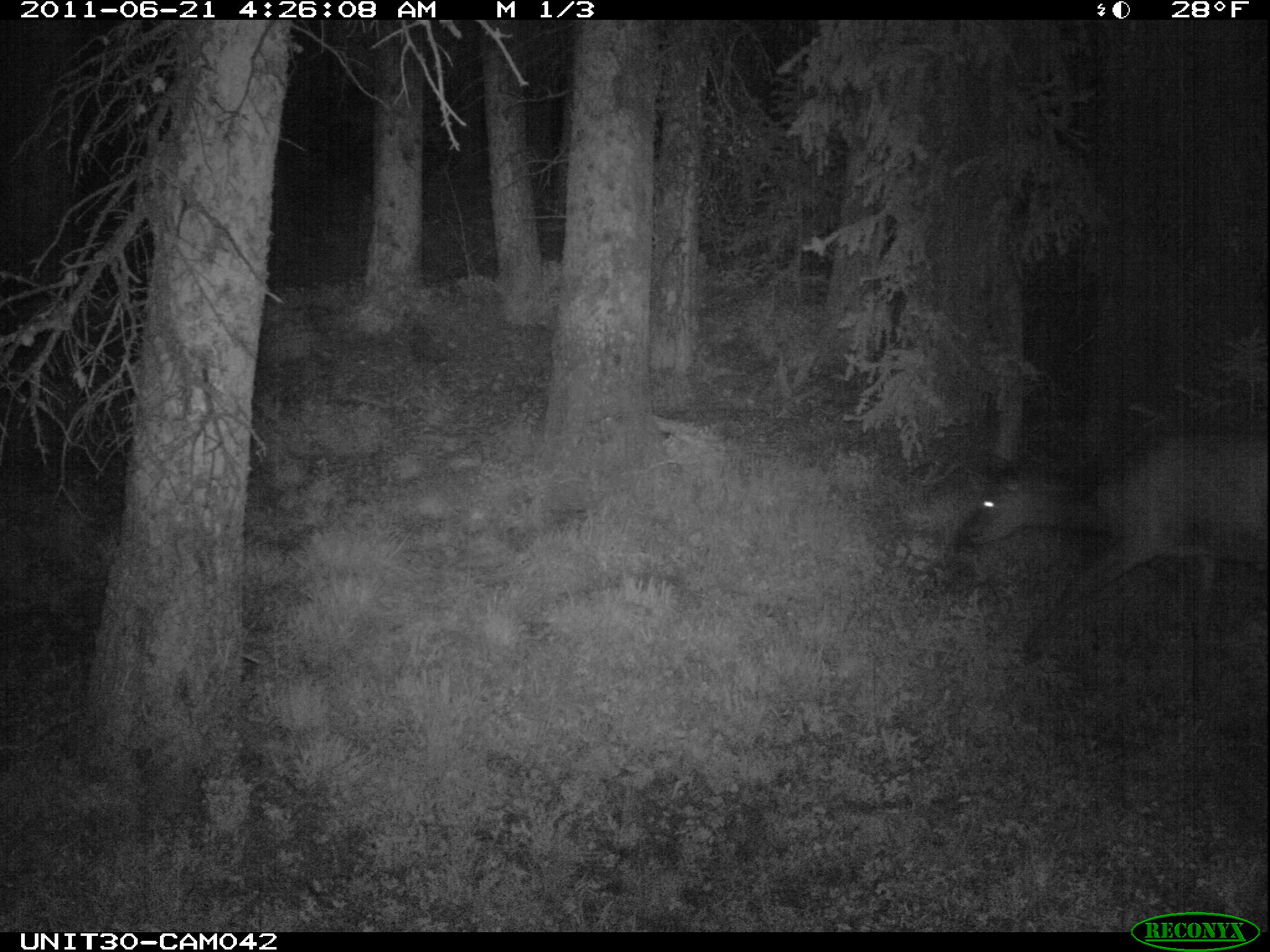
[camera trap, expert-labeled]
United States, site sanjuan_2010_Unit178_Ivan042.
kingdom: Animalia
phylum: Chordata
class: Mammalia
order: Artiodactyla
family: Cervidae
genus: Cervus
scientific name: Cervus elaphus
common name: red deer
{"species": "Cervus elaphus (red deer)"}